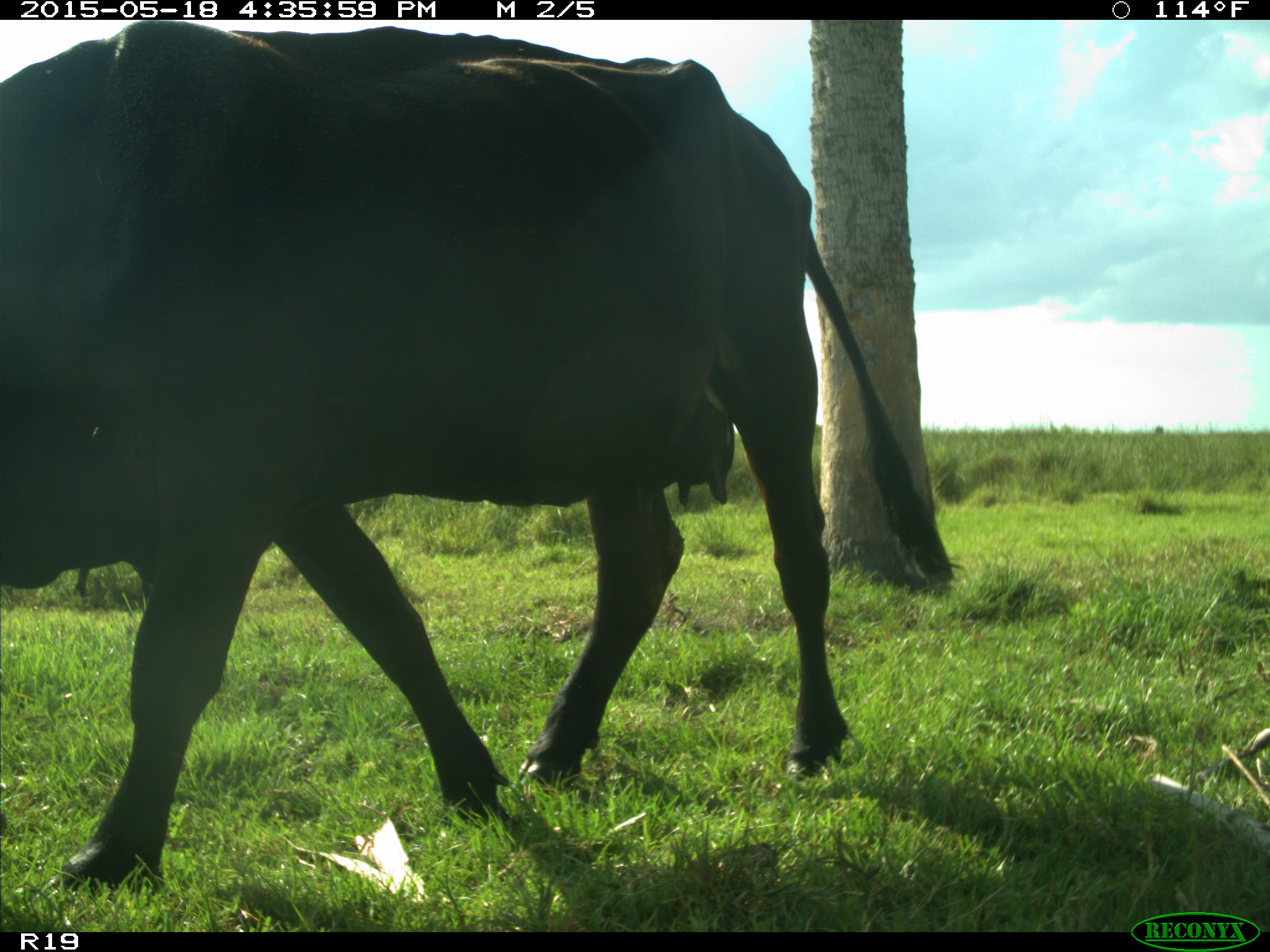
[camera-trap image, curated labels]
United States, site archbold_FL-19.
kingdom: Animalia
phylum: Chordata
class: Mammalia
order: Artiodactyla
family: Bovidae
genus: Bos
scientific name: Bos taurus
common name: domestic cow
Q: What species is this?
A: Bos taurus (domestic cow).